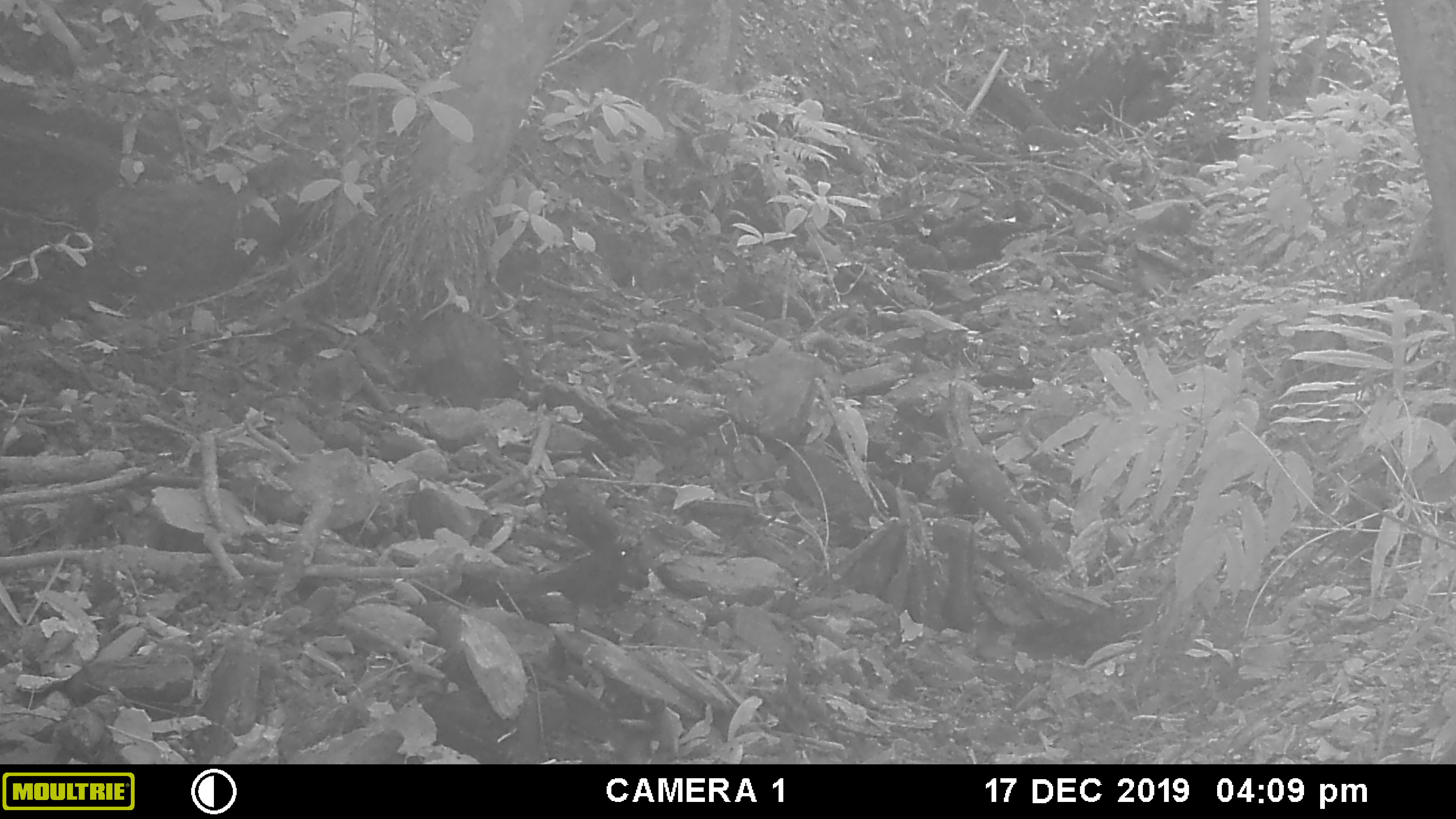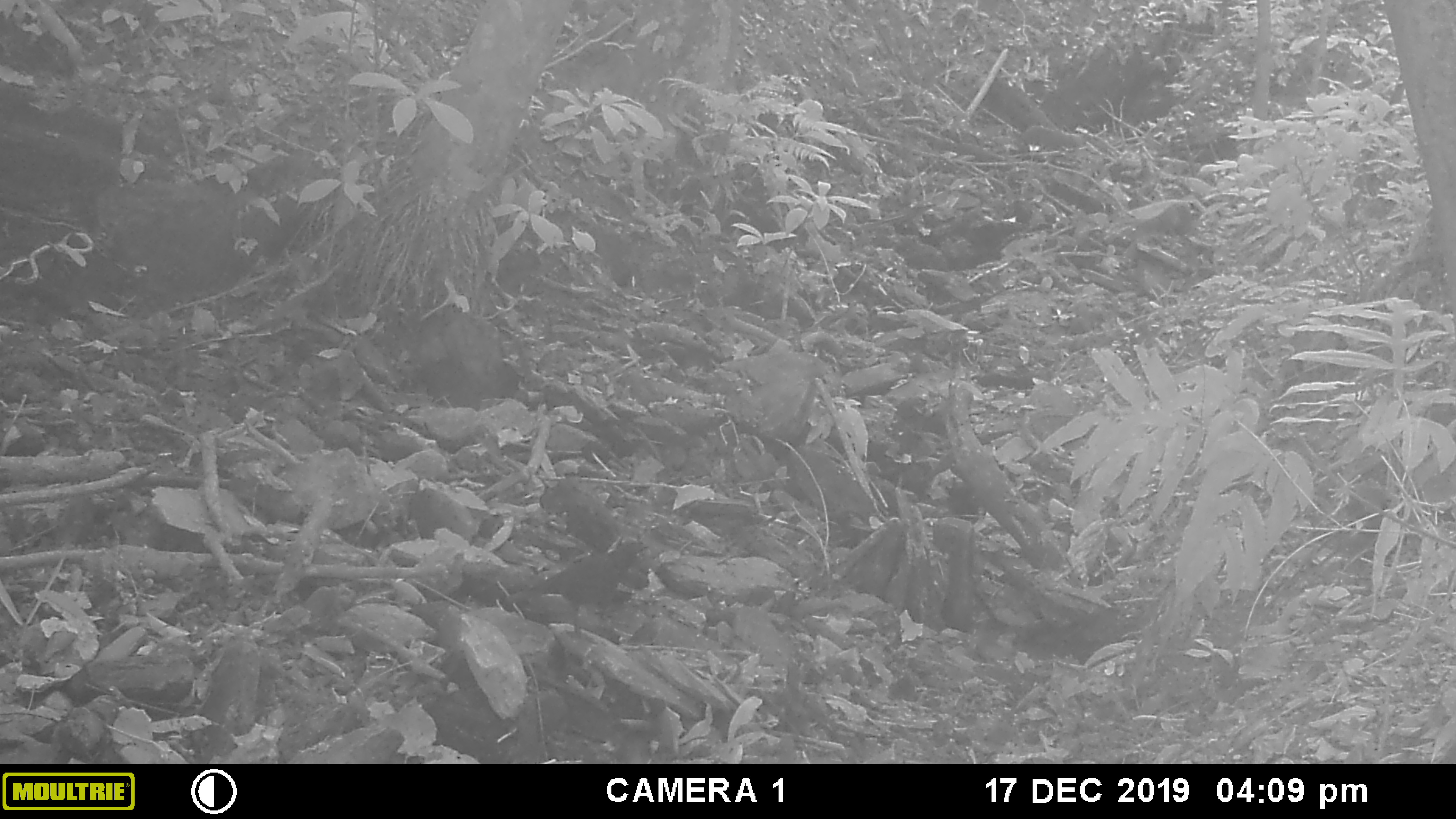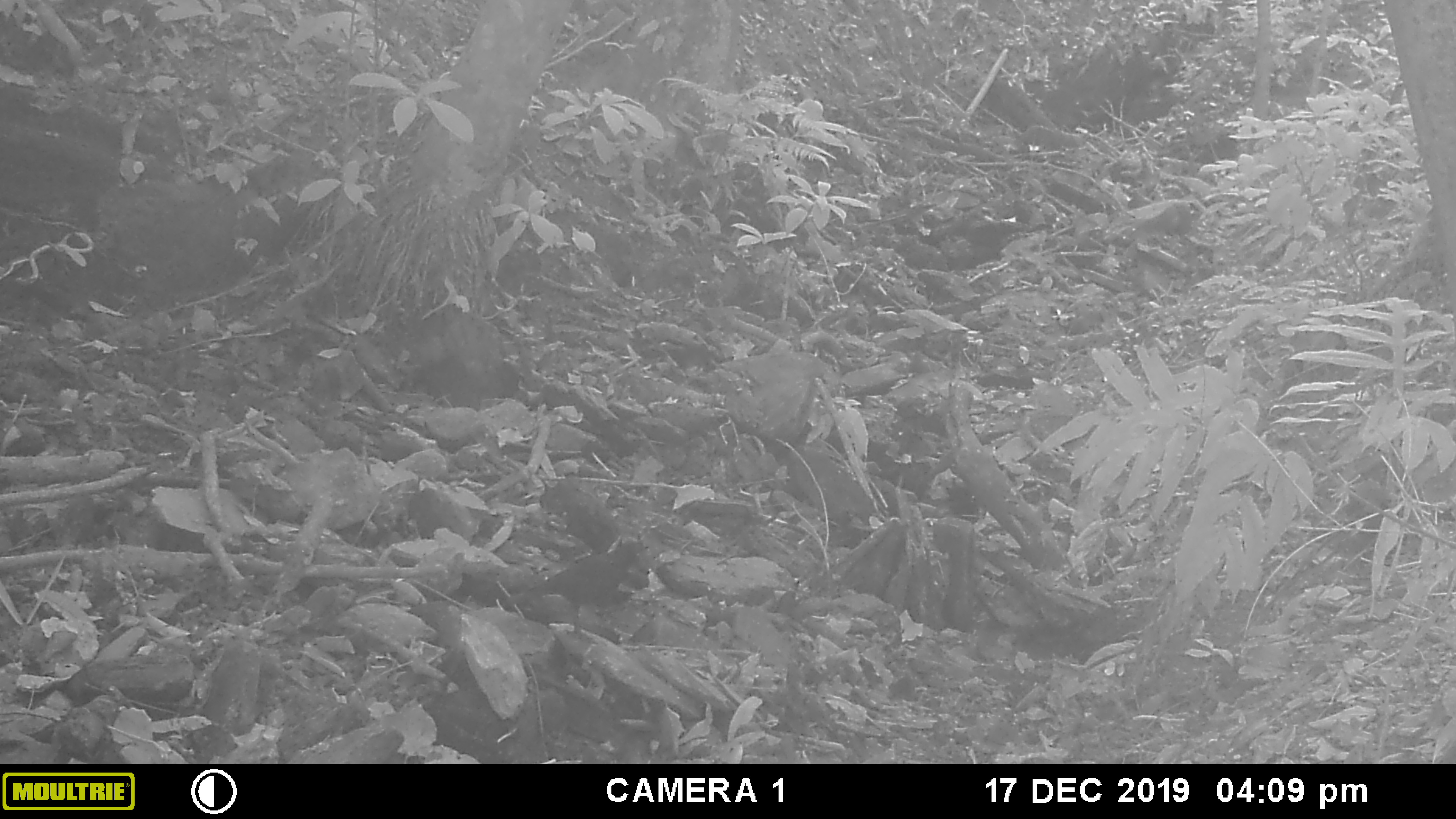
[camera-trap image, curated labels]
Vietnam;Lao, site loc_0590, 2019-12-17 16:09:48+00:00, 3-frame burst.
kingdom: Animalia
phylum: Chordata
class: Aves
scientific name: Aves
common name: bird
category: unidentified bird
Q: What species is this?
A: Unidentified bird (bird) (Aves).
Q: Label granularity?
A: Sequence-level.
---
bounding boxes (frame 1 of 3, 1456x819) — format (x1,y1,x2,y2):
unidentified bird: (508,538,646,617)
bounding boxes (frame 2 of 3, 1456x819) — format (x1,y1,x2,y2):
unidentified bird: (501,537,651,640)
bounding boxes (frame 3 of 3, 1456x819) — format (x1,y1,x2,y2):
unidentified bird: (501,537,651,640)